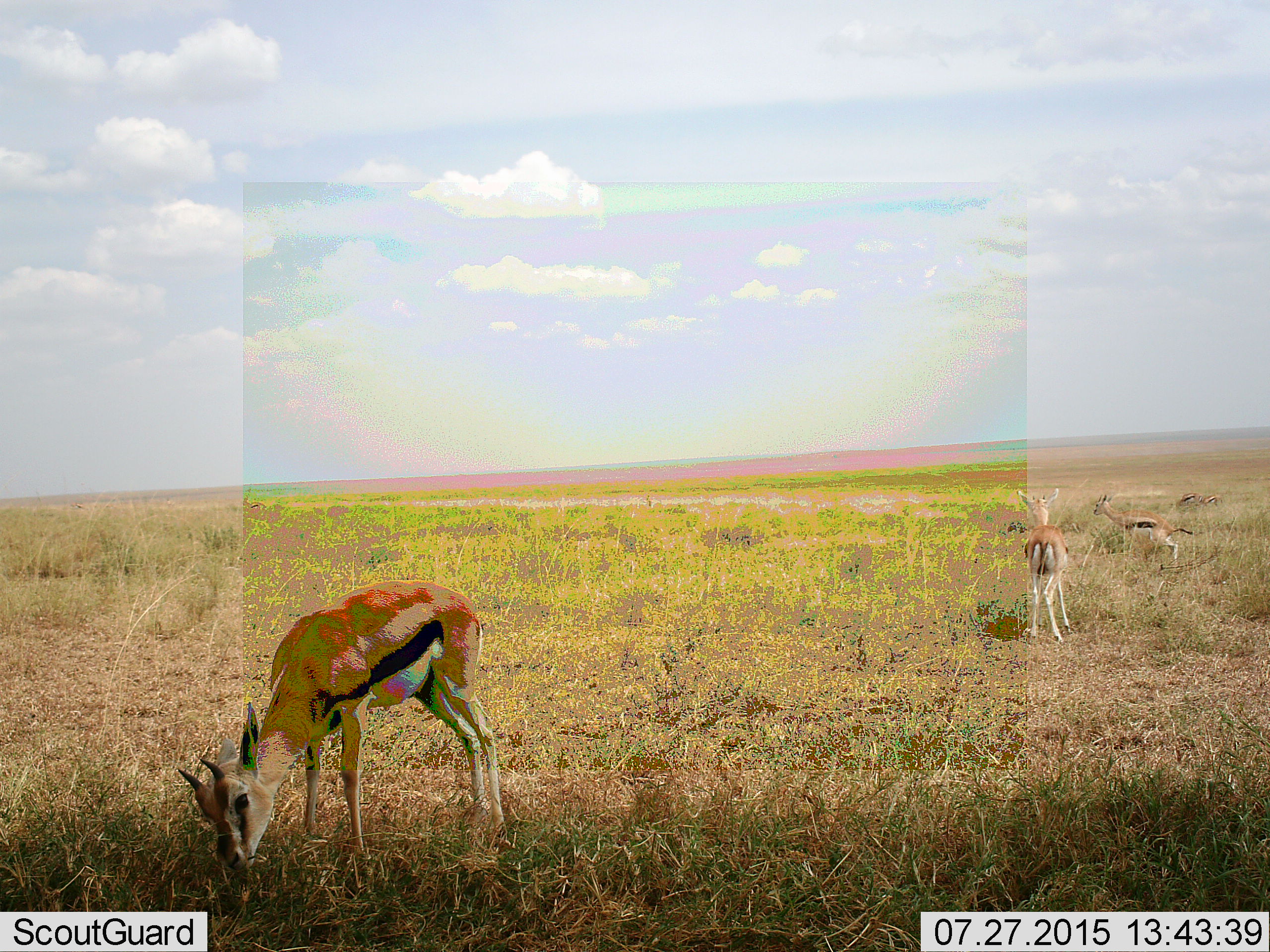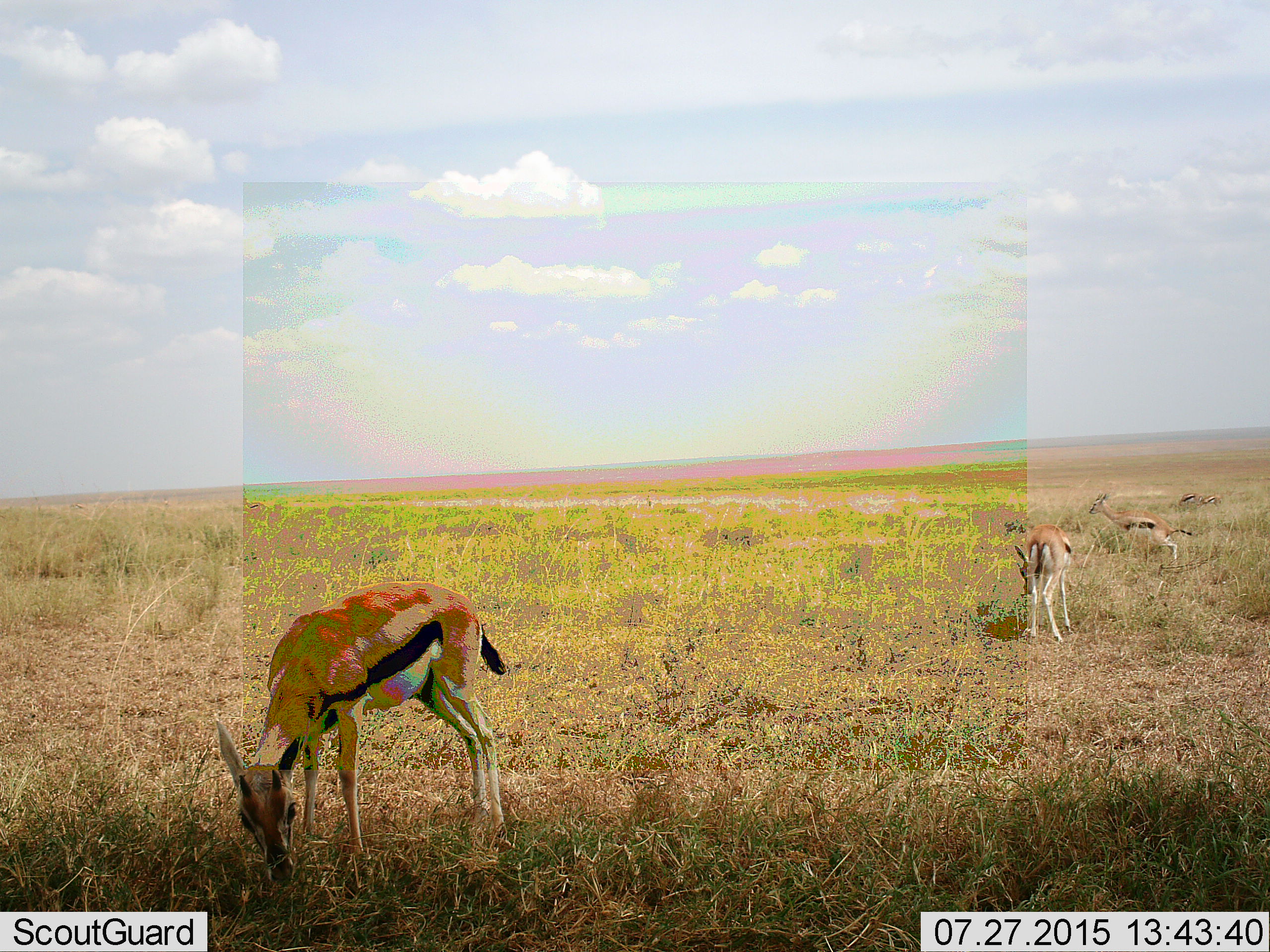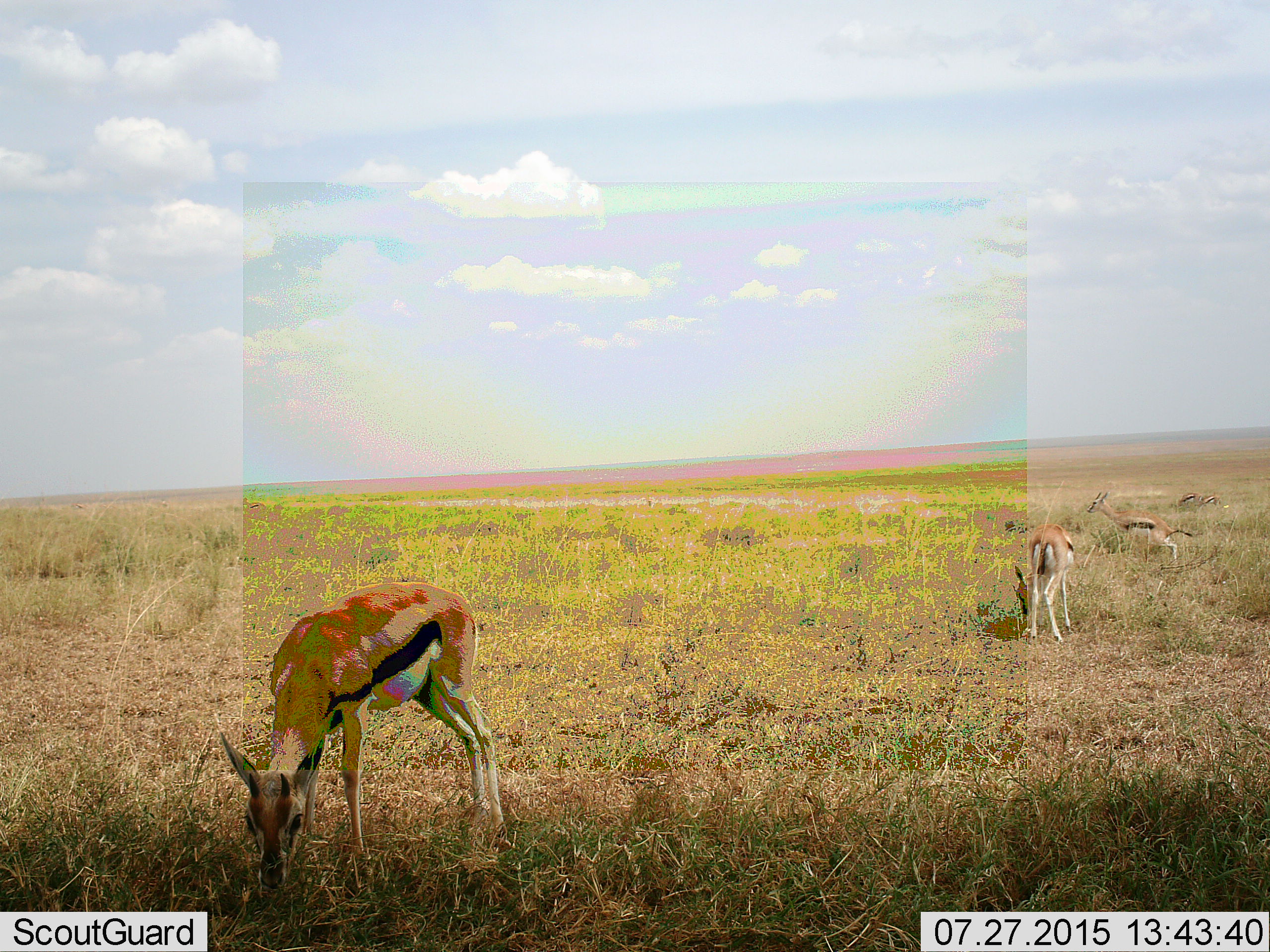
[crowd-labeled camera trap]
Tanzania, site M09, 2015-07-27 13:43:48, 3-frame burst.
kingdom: Animalia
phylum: Chordata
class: Mammalia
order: Artiodactyla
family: Bovidae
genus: Eudorcas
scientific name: Eudorcas thomsonii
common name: thomson's gazelle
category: gazellethomsons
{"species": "gazellethomsons (thomson's gazelle) (Eudorcas thomsonii)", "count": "5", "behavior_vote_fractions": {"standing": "50%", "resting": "17%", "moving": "33%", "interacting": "0%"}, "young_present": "0%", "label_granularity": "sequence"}